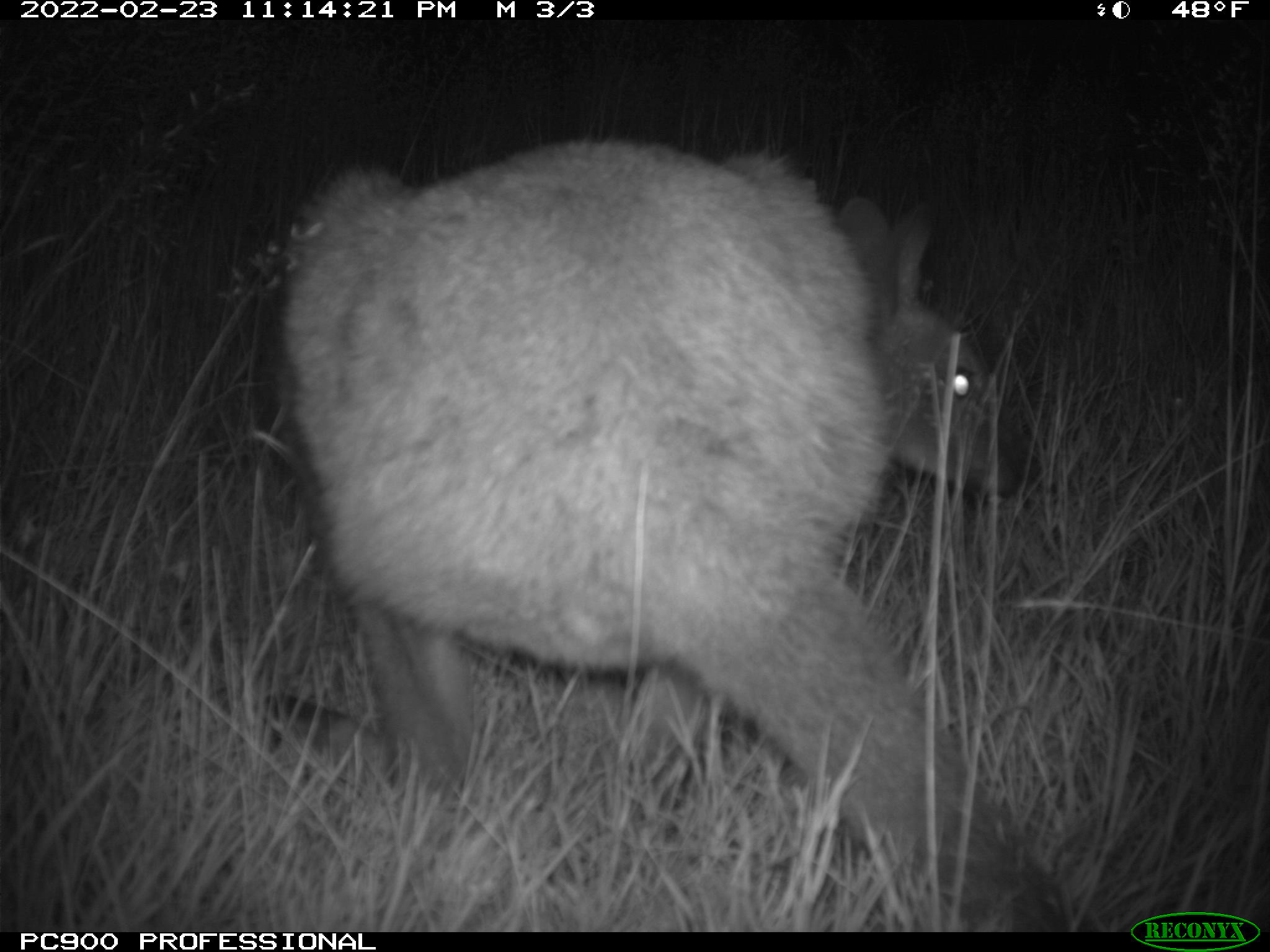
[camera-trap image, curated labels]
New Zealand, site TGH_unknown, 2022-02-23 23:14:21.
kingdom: Animalia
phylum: Chordata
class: Mammalia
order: Diprotodontia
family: Macropodidae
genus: Notamacropus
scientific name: Notamacropus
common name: wallaby